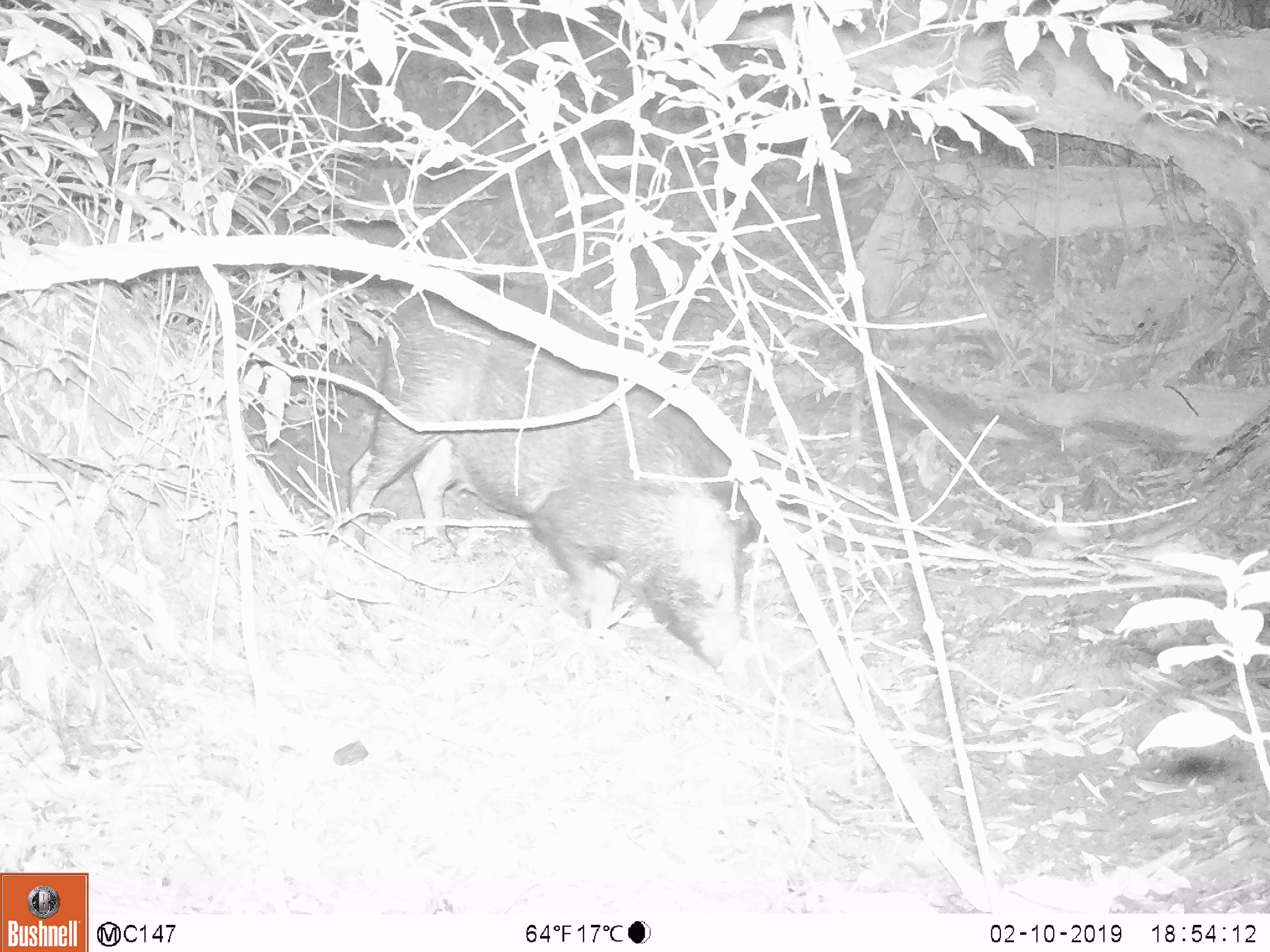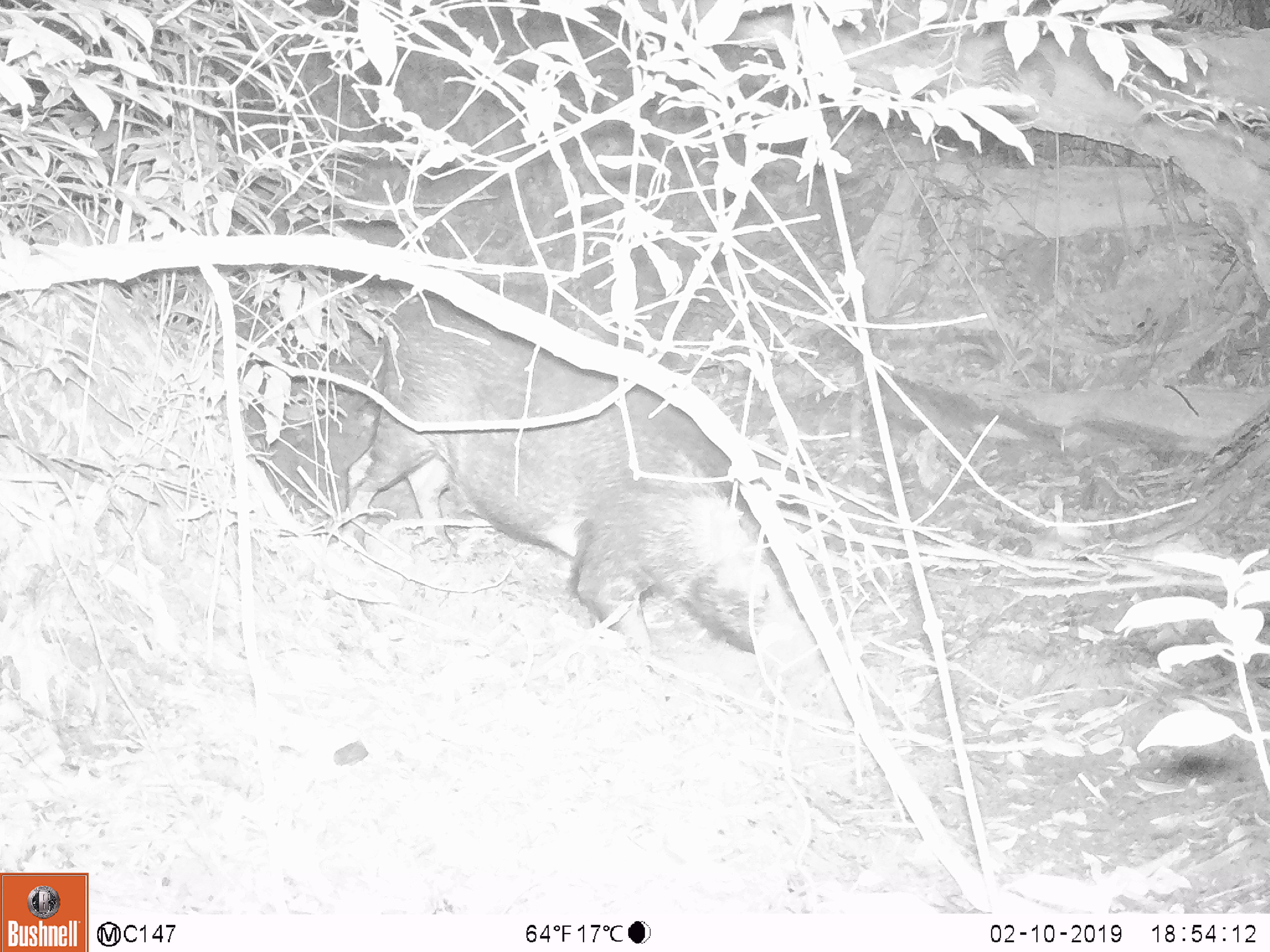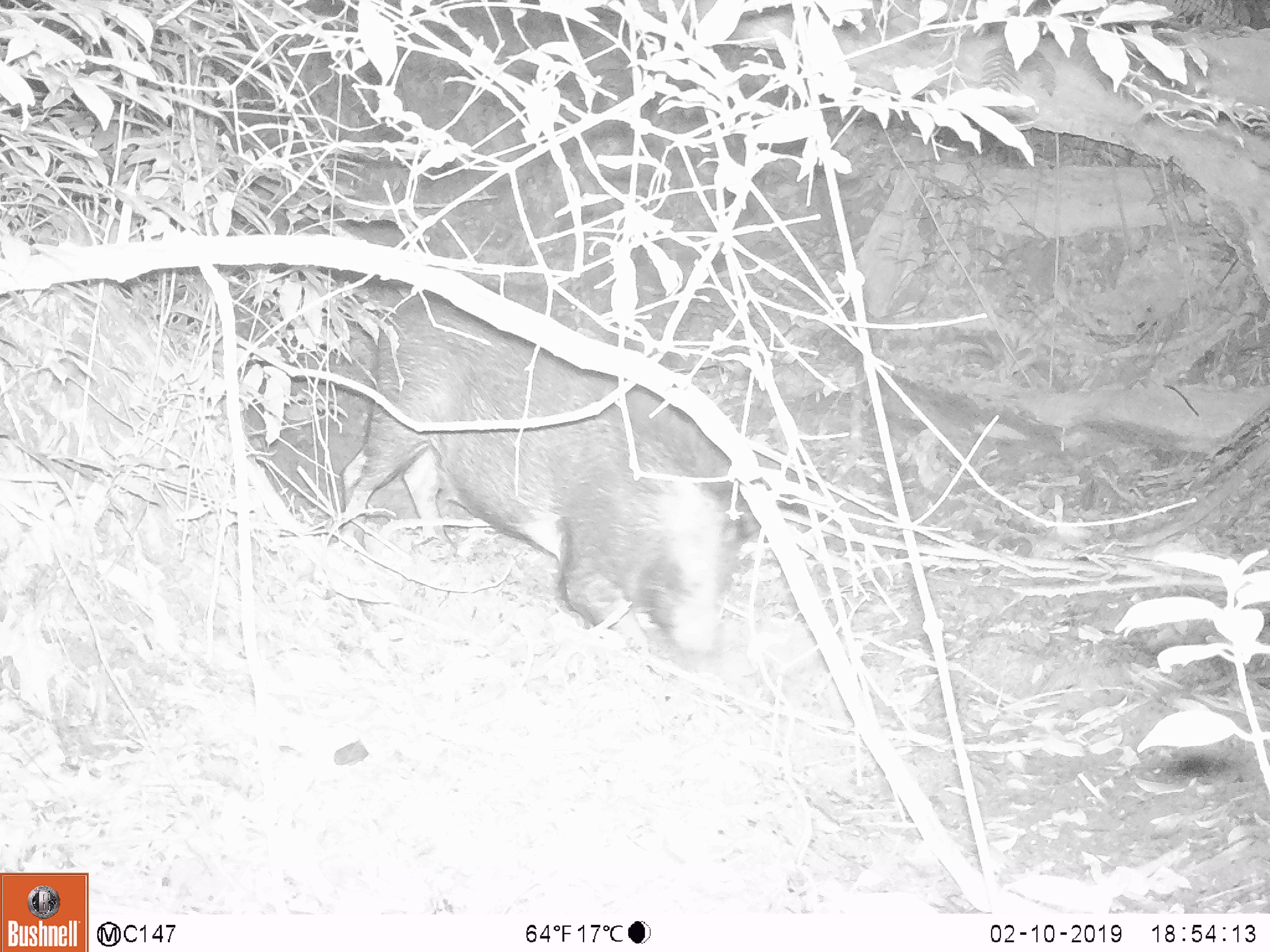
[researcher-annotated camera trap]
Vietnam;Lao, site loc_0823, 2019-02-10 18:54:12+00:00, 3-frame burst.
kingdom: Animalia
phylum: Chordata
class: Mammalia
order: Artiodactyla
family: Suidae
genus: Sus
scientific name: Sus scrofa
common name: eurasian wild pig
Eurasian wild pig (Sus scrofa). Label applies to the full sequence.